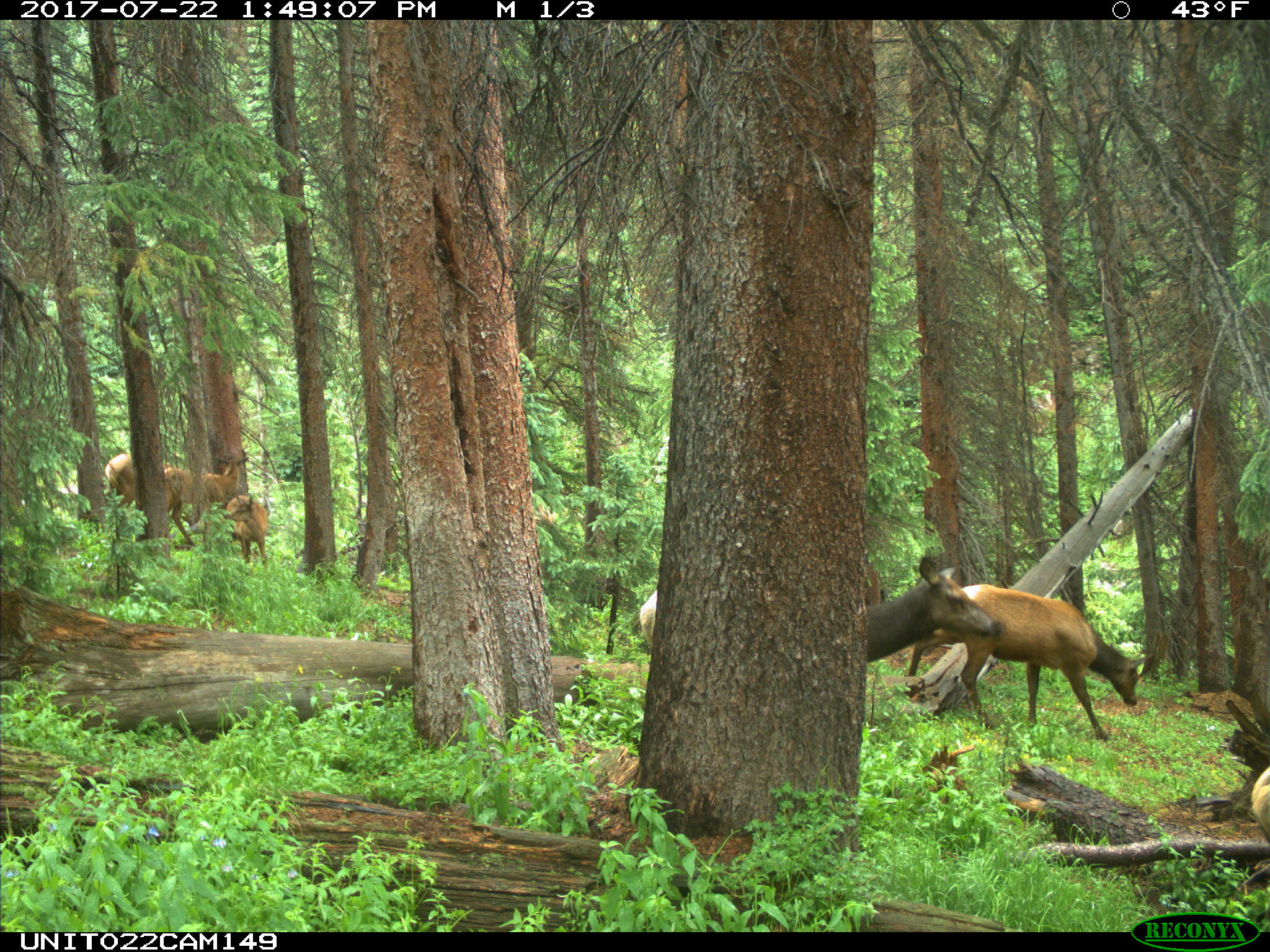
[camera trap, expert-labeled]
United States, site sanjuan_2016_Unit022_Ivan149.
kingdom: Animalia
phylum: Chordata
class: Mammalia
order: Artiodactyla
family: Cervidae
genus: Cervus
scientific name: Cervus elaphus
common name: red deer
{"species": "Cervus elaphus (red deer)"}